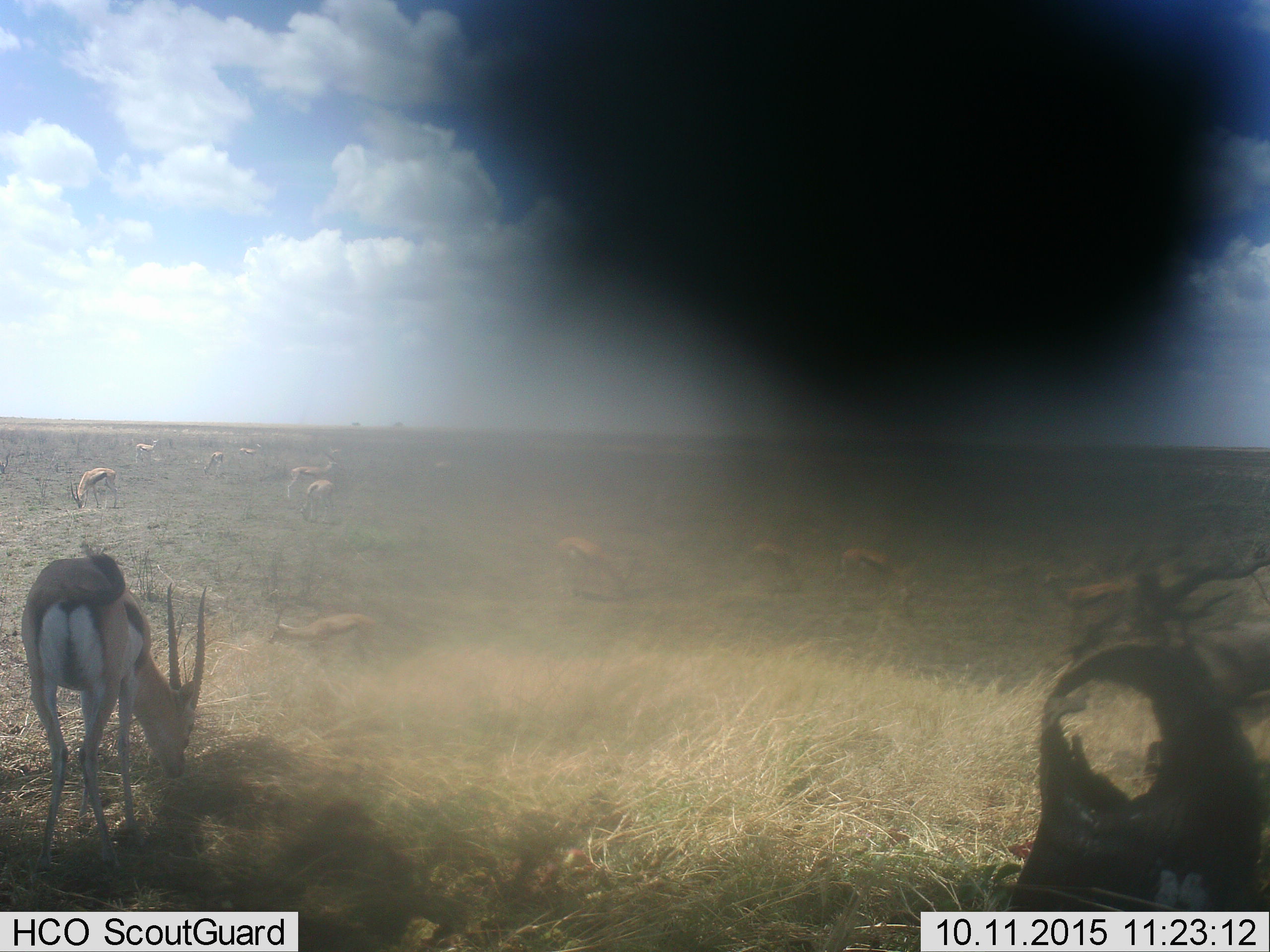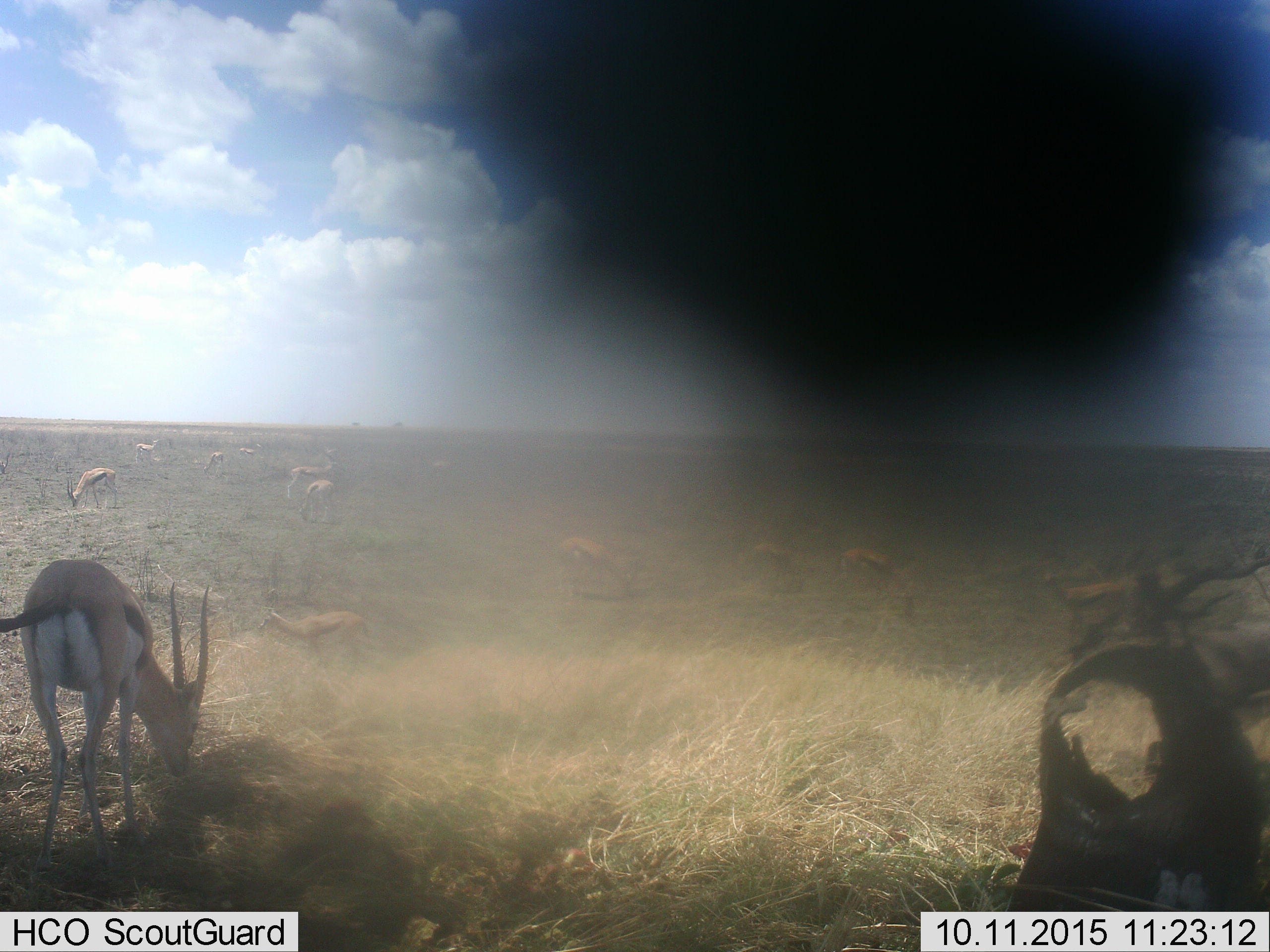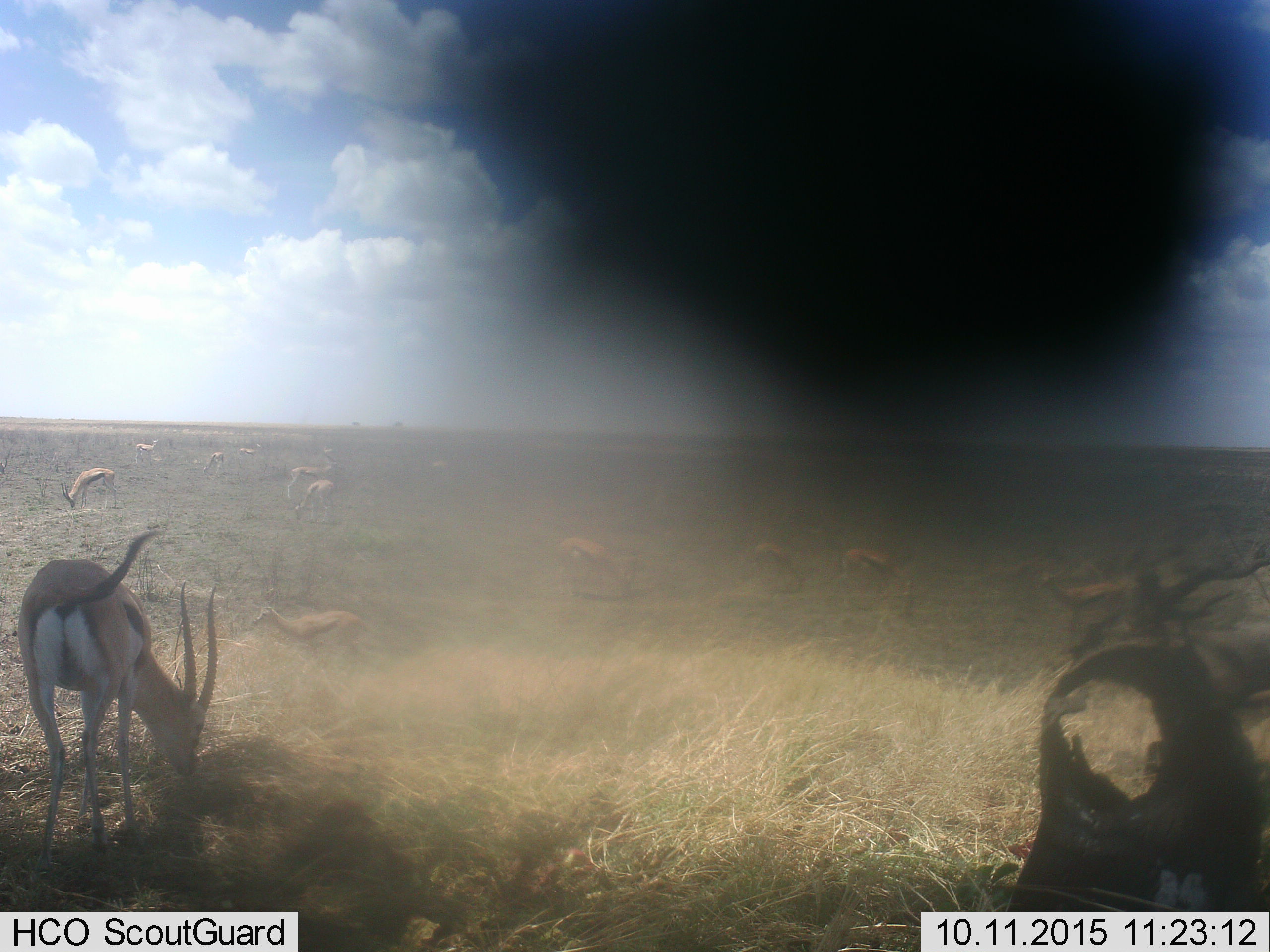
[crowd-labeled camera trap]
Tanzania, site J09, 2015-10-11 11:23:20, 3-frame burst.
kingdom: Animalia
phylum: Chordata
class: Mammalia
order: Artiodactyla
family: Bovidae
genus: Eudorcas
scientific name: Eudorcas thomsonii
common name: thomson's gazelle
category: gazellethomsons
Gazellethomsons (thomson's gazelle) (Eudorcas thomsonii), count 11-50. Behavior (volunteer vote fractions): standing 90%, resting 20%, moving 30%, interacting 0%. Young present (vote fraction): 10%. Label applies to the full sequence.